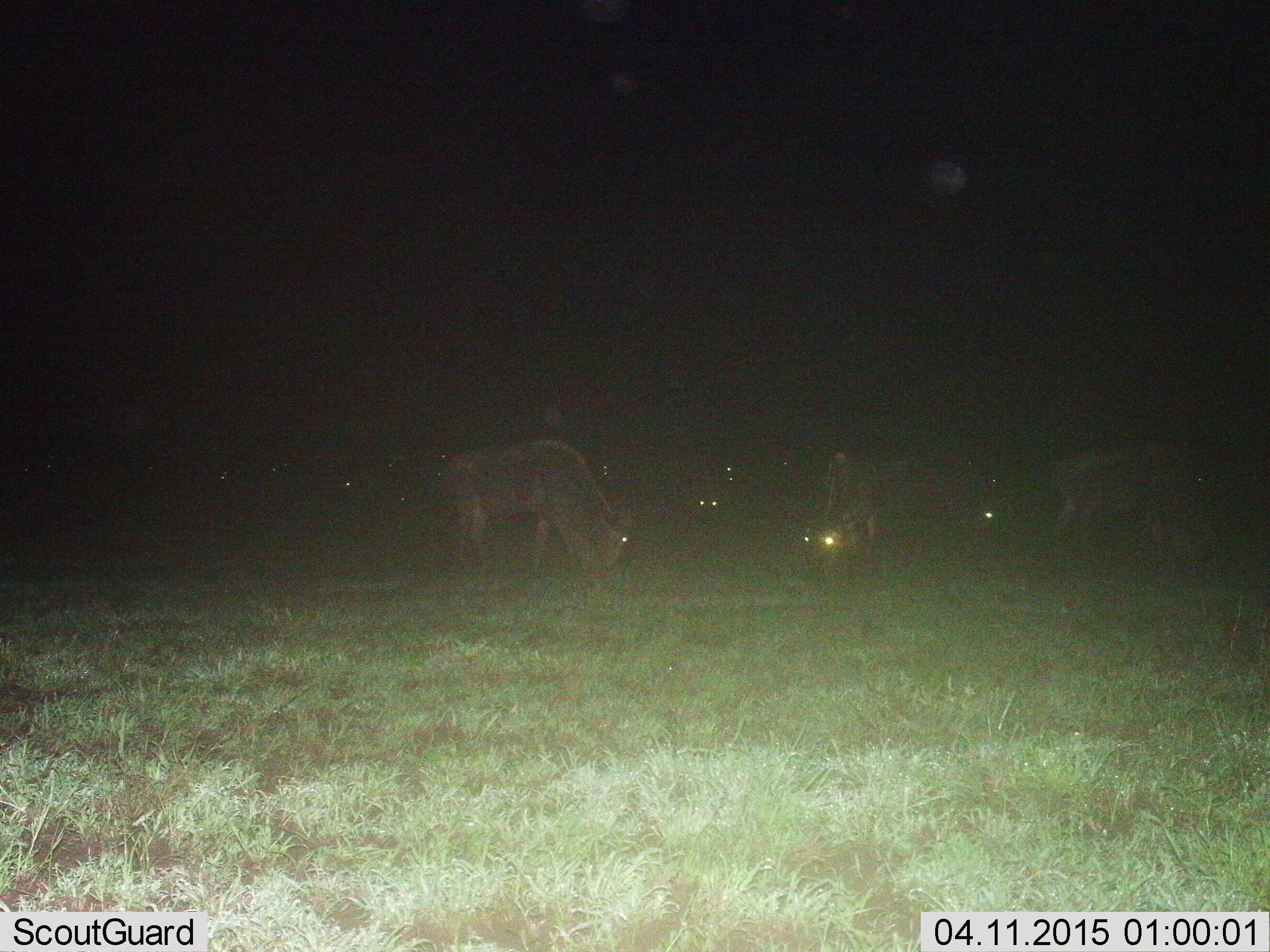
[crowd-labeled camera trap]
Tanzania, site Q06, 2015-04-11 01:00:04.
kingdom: Animalia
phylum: Chordata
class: Mammalia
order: Artiodactyla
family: Bovidae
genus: Connochaetes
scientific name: Connochaetes taurinus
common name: blue wildebeest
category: wildebeest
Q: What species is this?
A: Wildebeest (blue wildebeest) (Connochaetes taurinus).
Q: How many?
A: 5.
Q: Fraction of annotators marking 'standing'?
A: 30%.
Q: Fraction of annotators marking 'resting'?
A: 0%.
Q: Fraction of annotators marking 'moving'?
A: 0%.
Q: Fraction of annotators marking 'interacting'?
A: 0%.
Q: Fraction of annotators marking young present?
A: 0%.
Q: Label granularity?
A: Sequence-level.